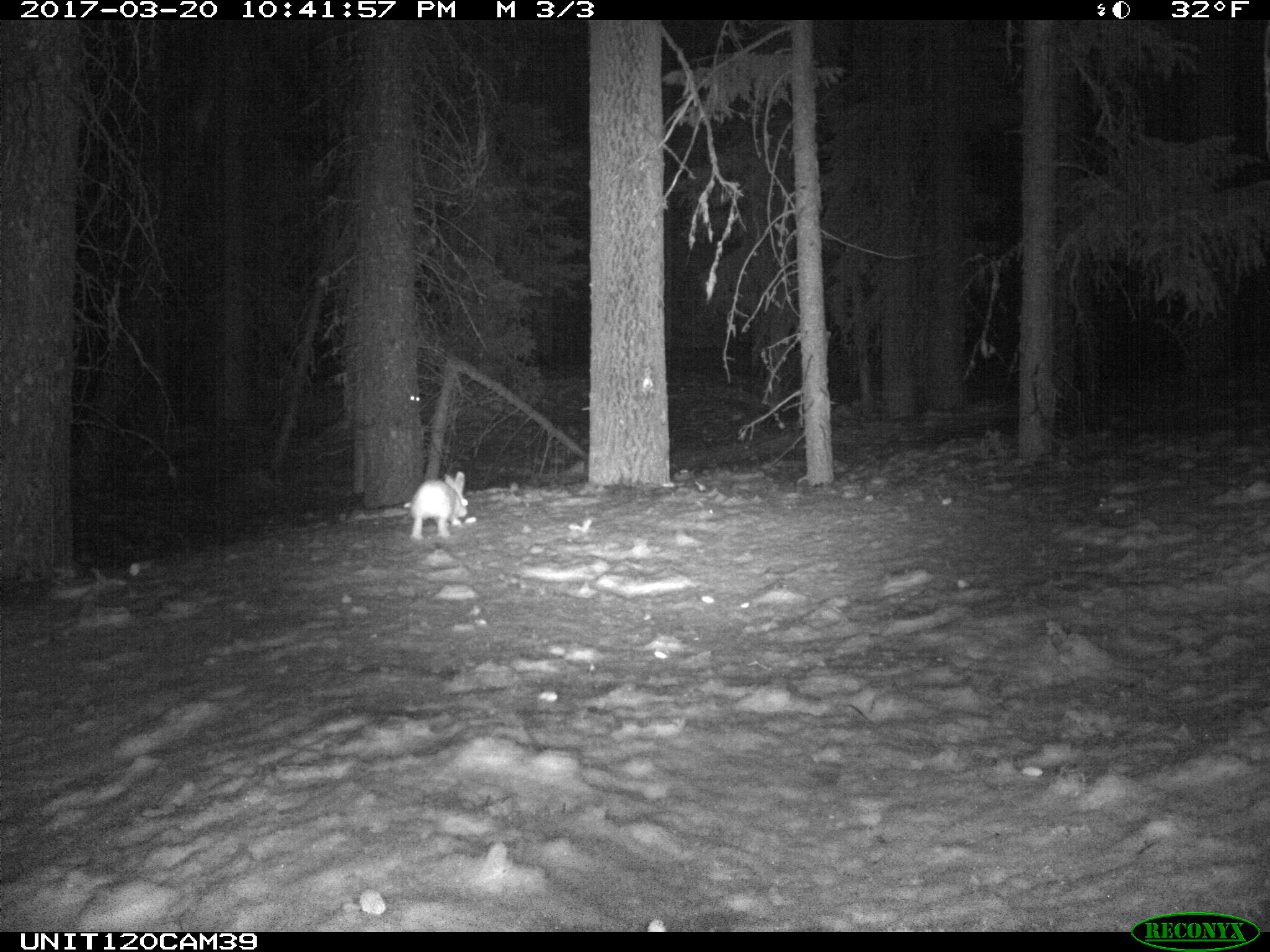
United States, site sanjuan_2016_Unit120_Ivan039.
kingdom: Animalia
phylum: Chordata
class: Mammalia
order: Lagomorpha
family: Leporidae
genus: Lepus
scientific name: Lepus americanus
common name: snowshoe hare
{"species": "Lepus americanus (snowshoe hare)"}